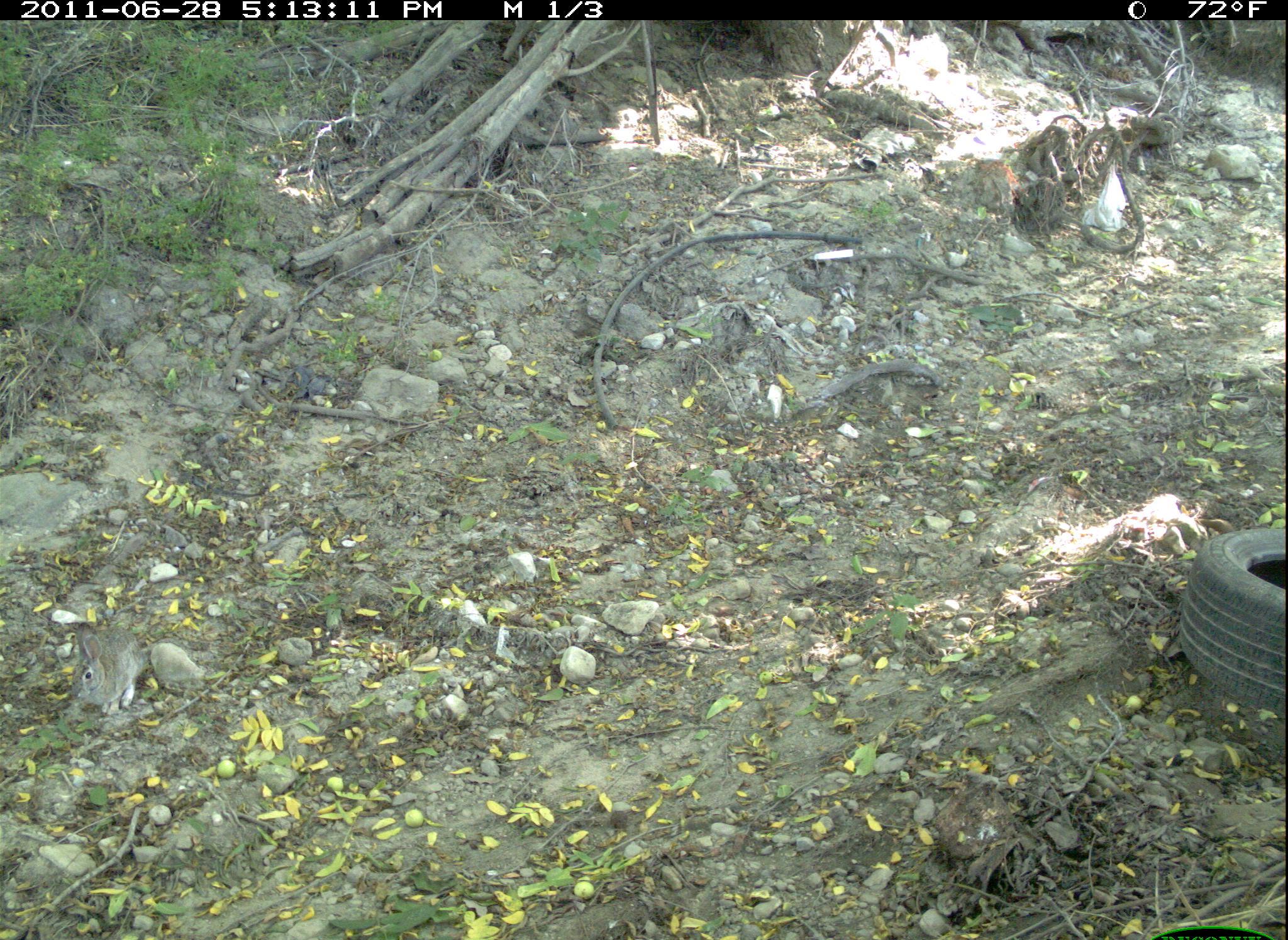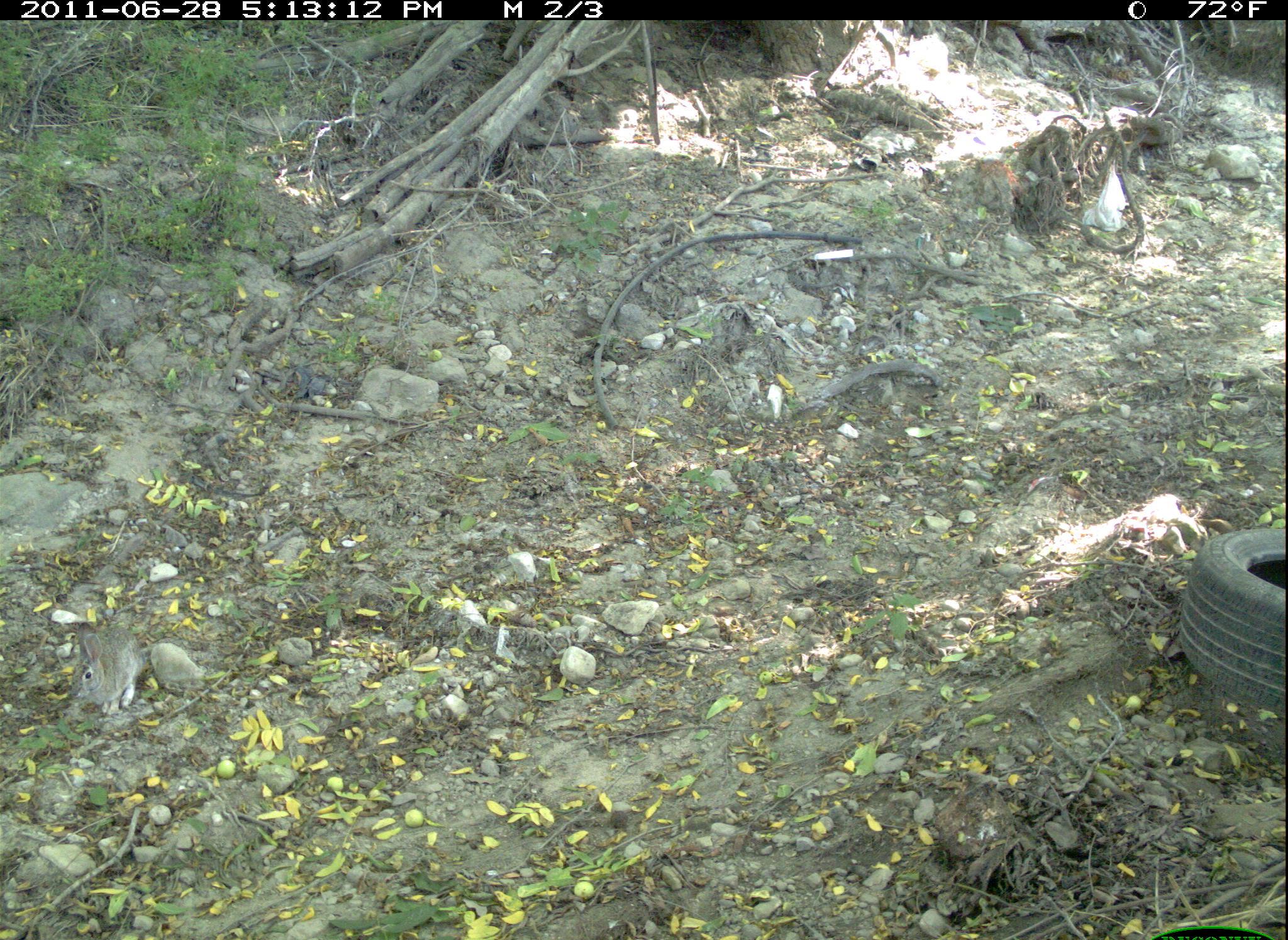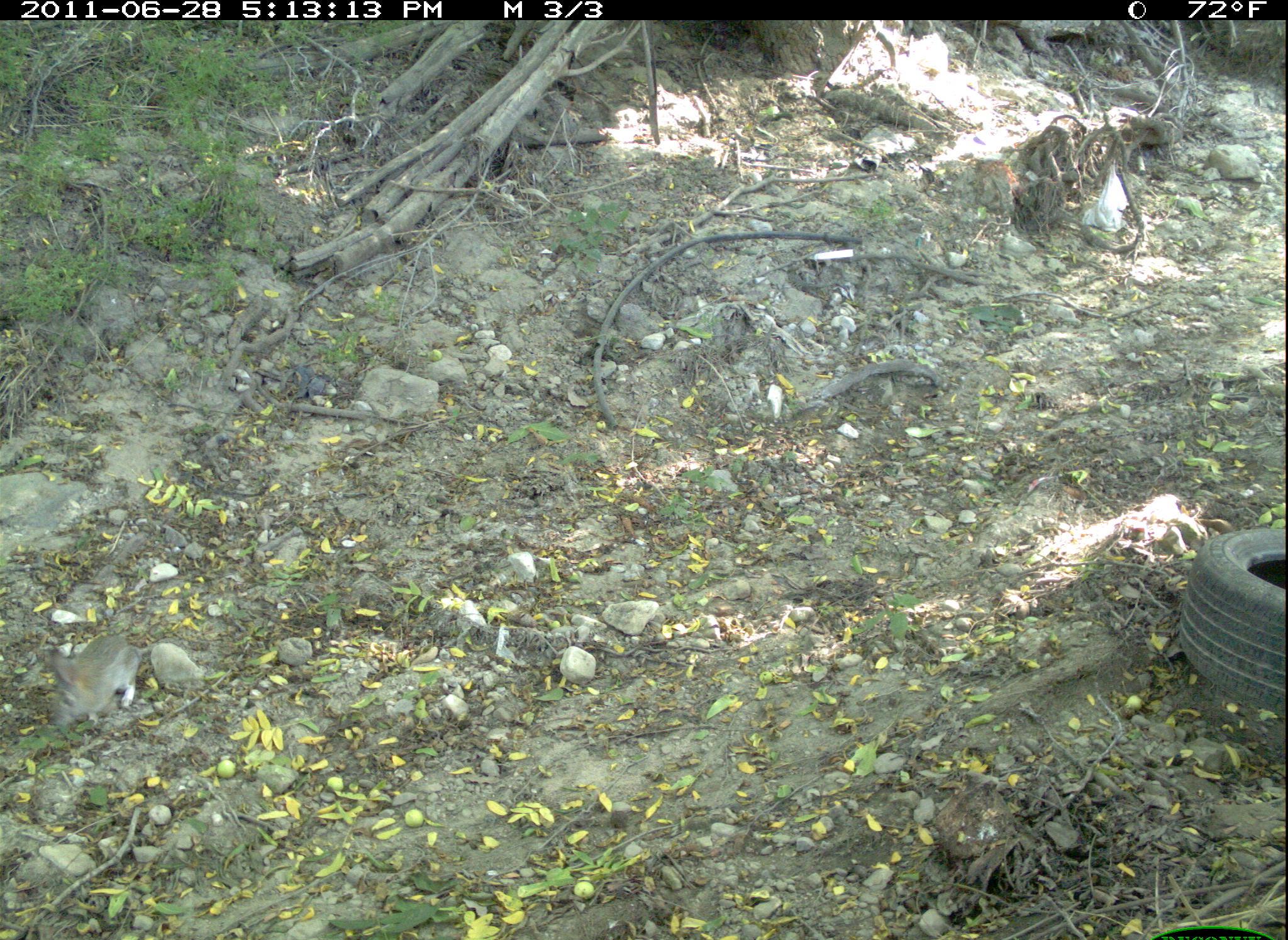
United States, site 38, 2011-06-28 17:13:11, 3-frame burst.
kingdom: Animalia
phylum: Chordata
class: Mammalia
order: Lagomorpha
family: Leporidae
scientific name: Leporidae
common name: rabbits and hares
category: rabbit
Rabbit (rabbits and hares) (Leporidae).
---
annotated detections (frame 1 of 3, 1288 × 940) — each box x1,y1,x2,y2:
rabbit: 63,619,156,730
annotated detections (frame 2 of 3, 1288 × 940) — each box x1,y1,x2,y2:
rabbit: 60,617,151,722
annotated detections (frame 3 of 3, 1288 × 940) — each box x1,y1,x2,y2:
rabbit: 37,627,148,731